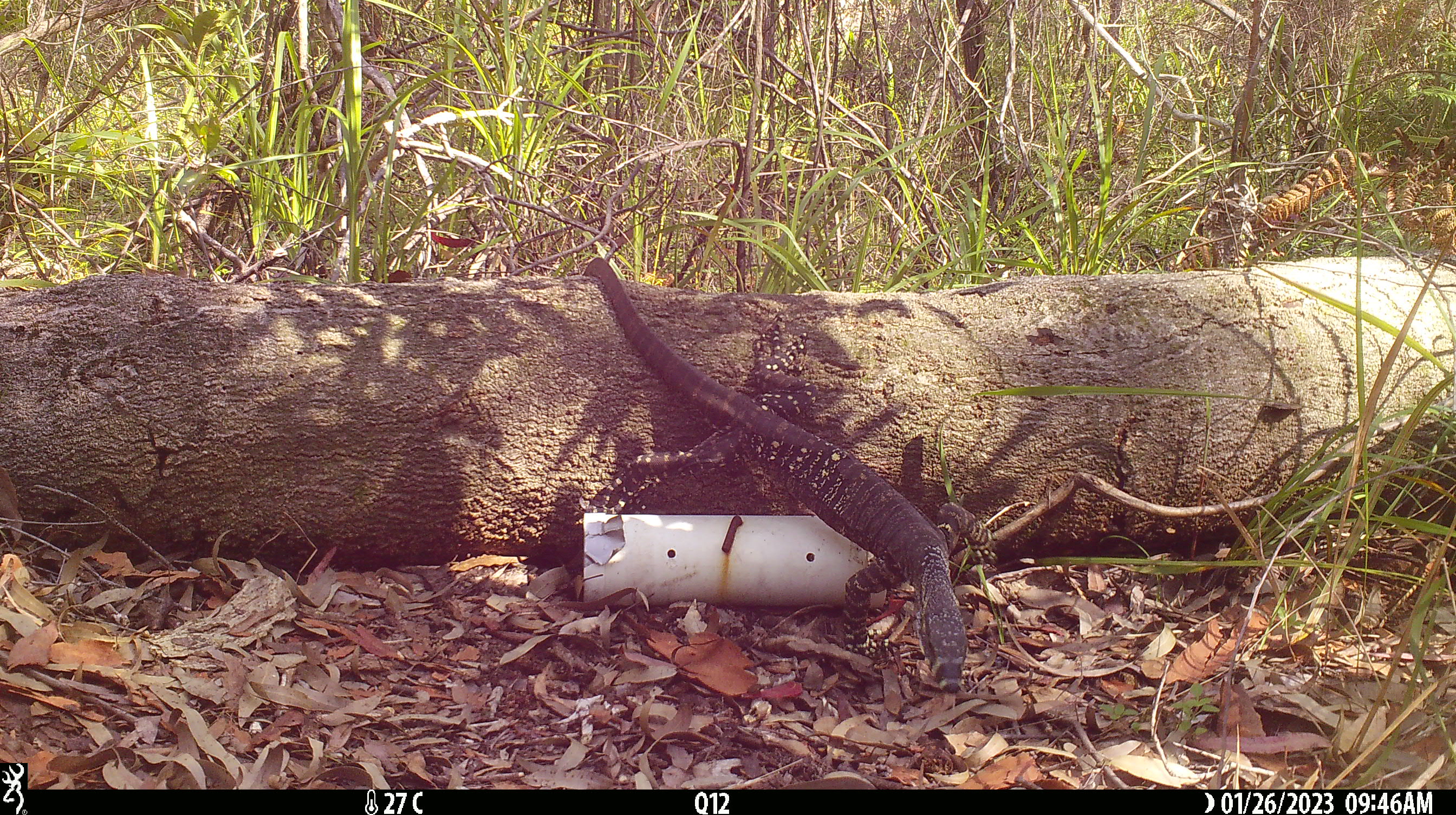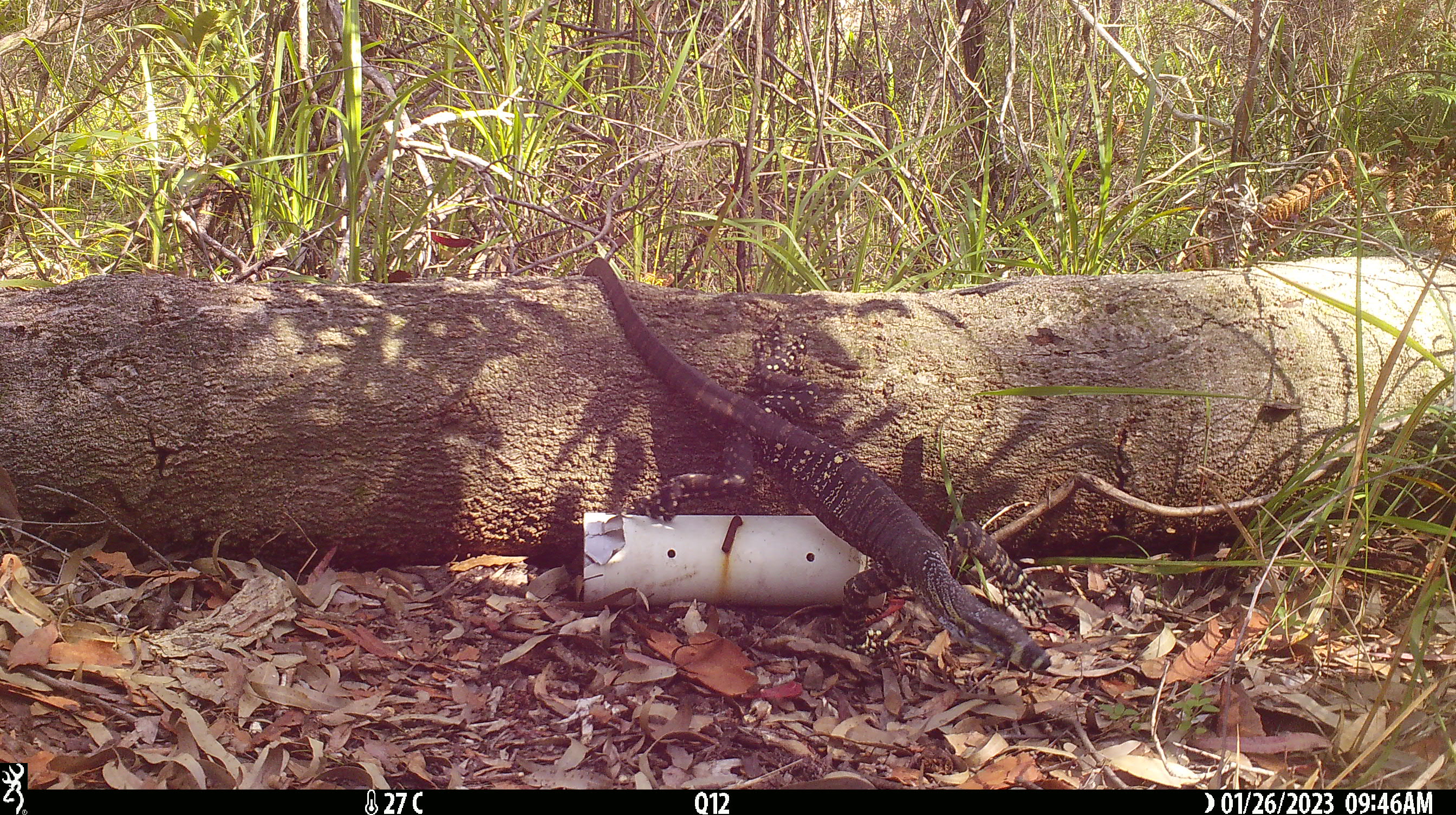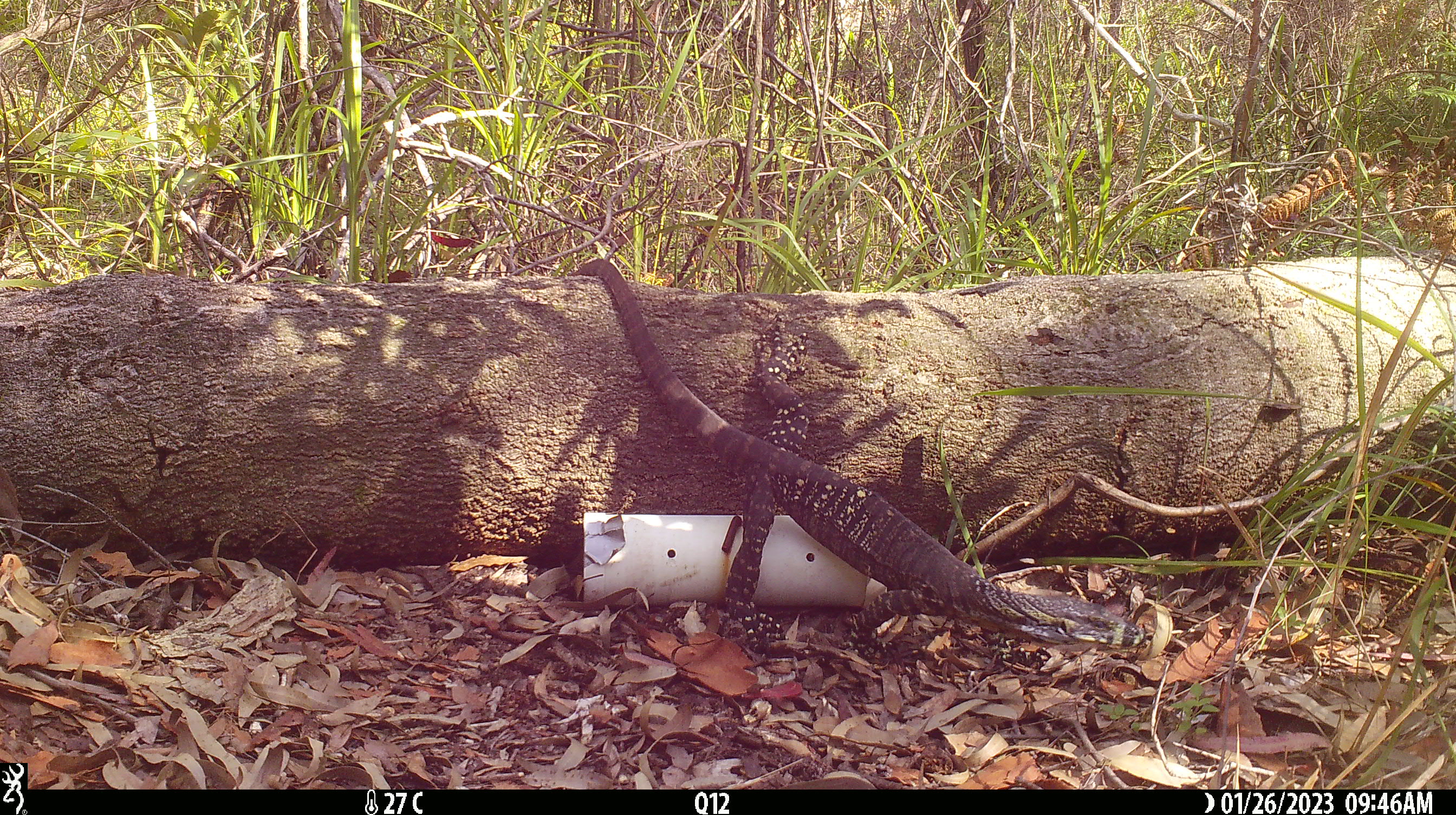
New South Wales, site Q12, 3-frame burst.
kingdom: Animalia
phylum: Chordata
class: Reptilia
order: Squamata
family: Varanidae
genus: Varanus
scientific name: Varanus varius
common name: lace monitor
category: goanna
Goanna (lace monitor) (Varanus varius).